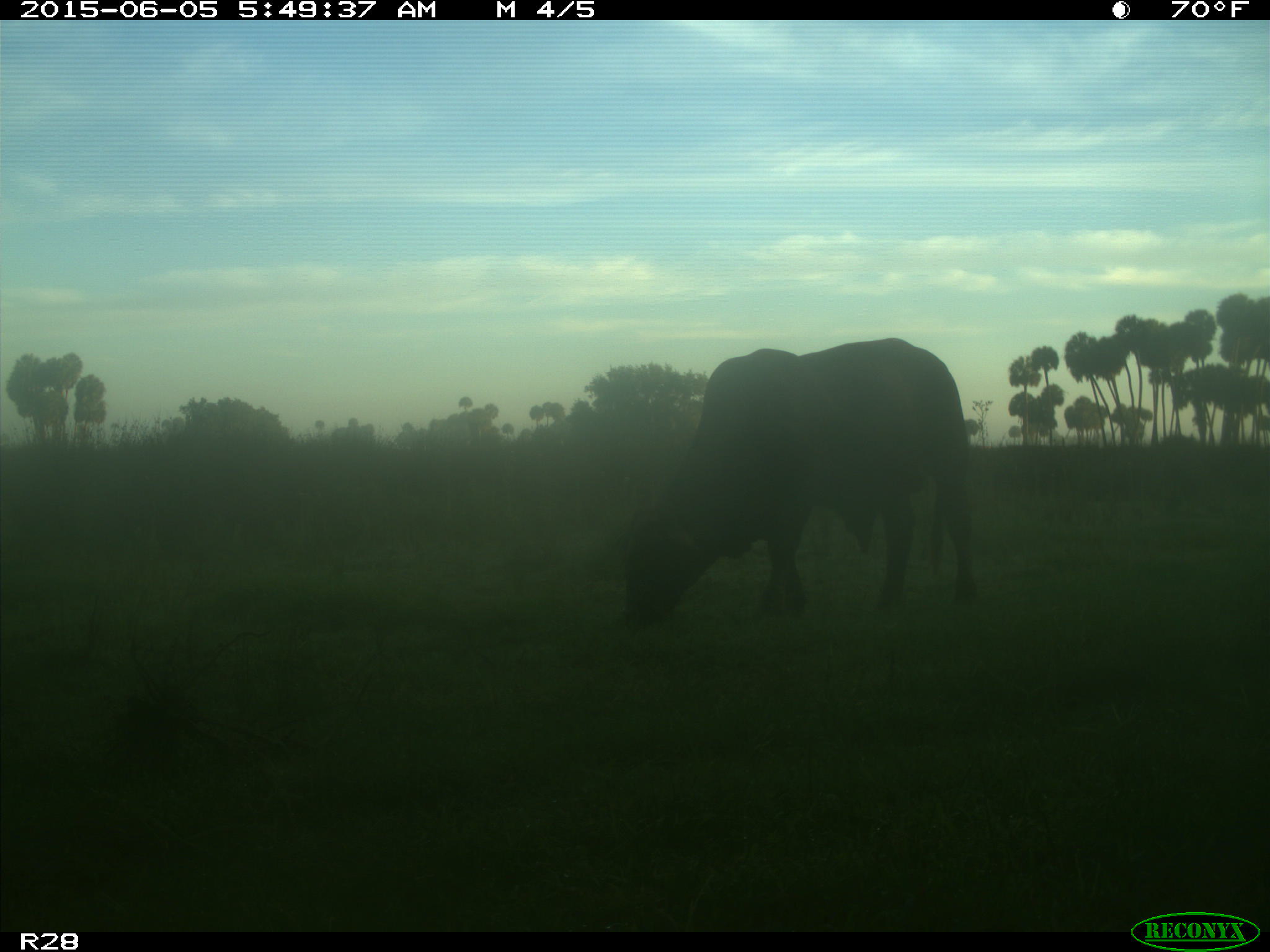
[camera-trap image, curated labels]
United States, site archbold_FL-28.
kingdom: Animalia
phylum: Chordata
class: Mammalia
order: Artiodactyla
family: Bovidae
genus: Bos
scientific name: Bos taurus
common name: domestic cow